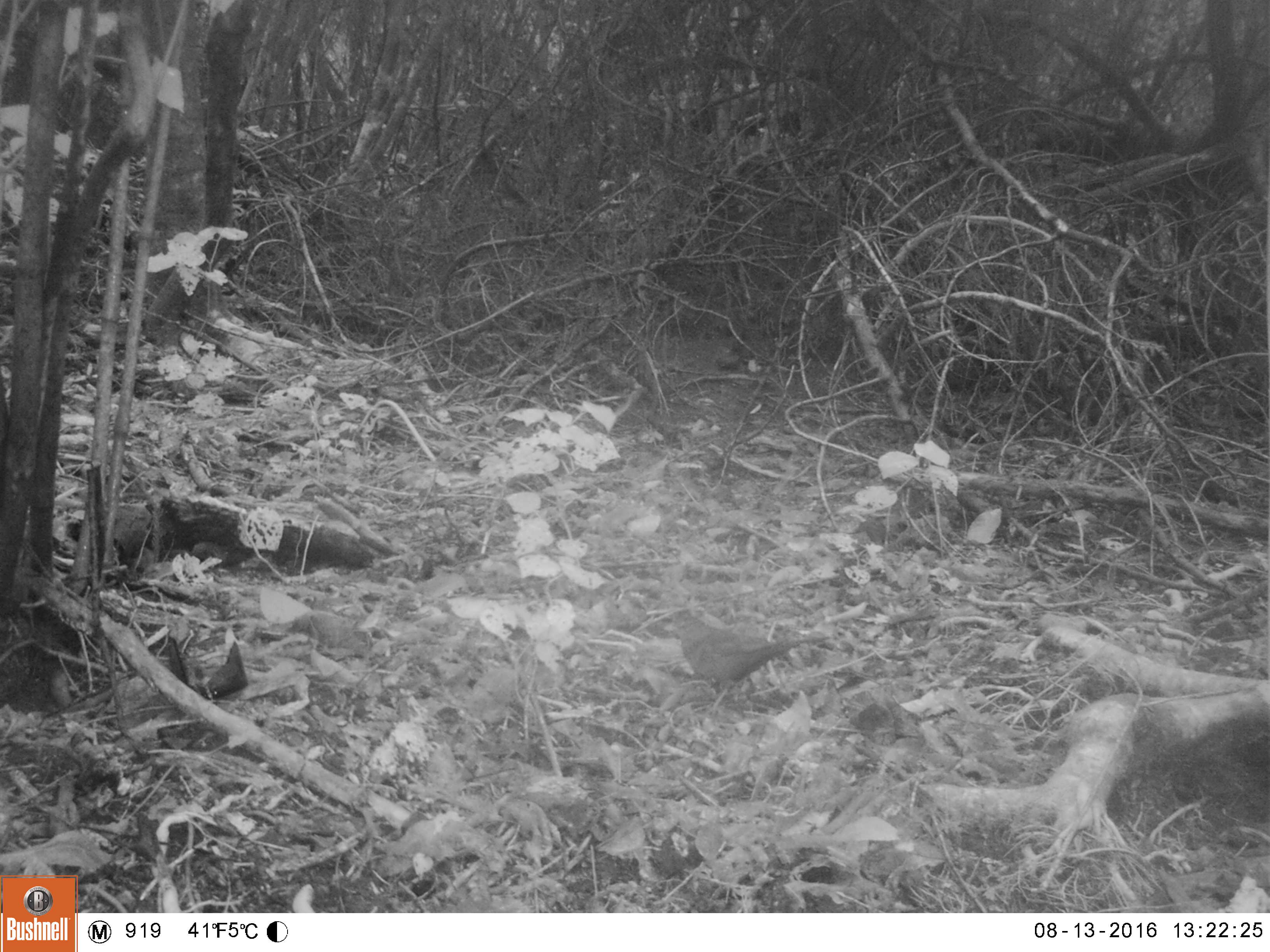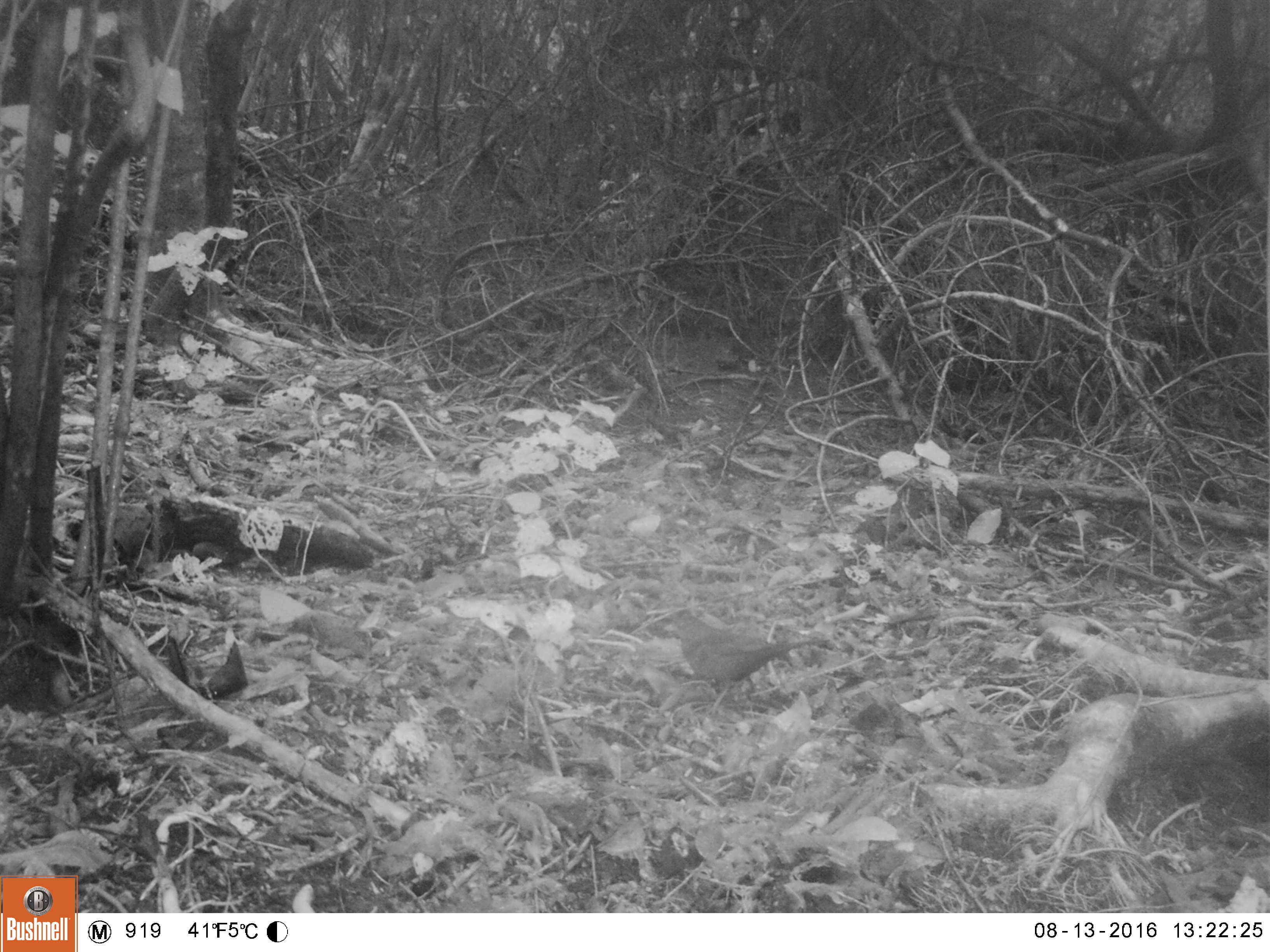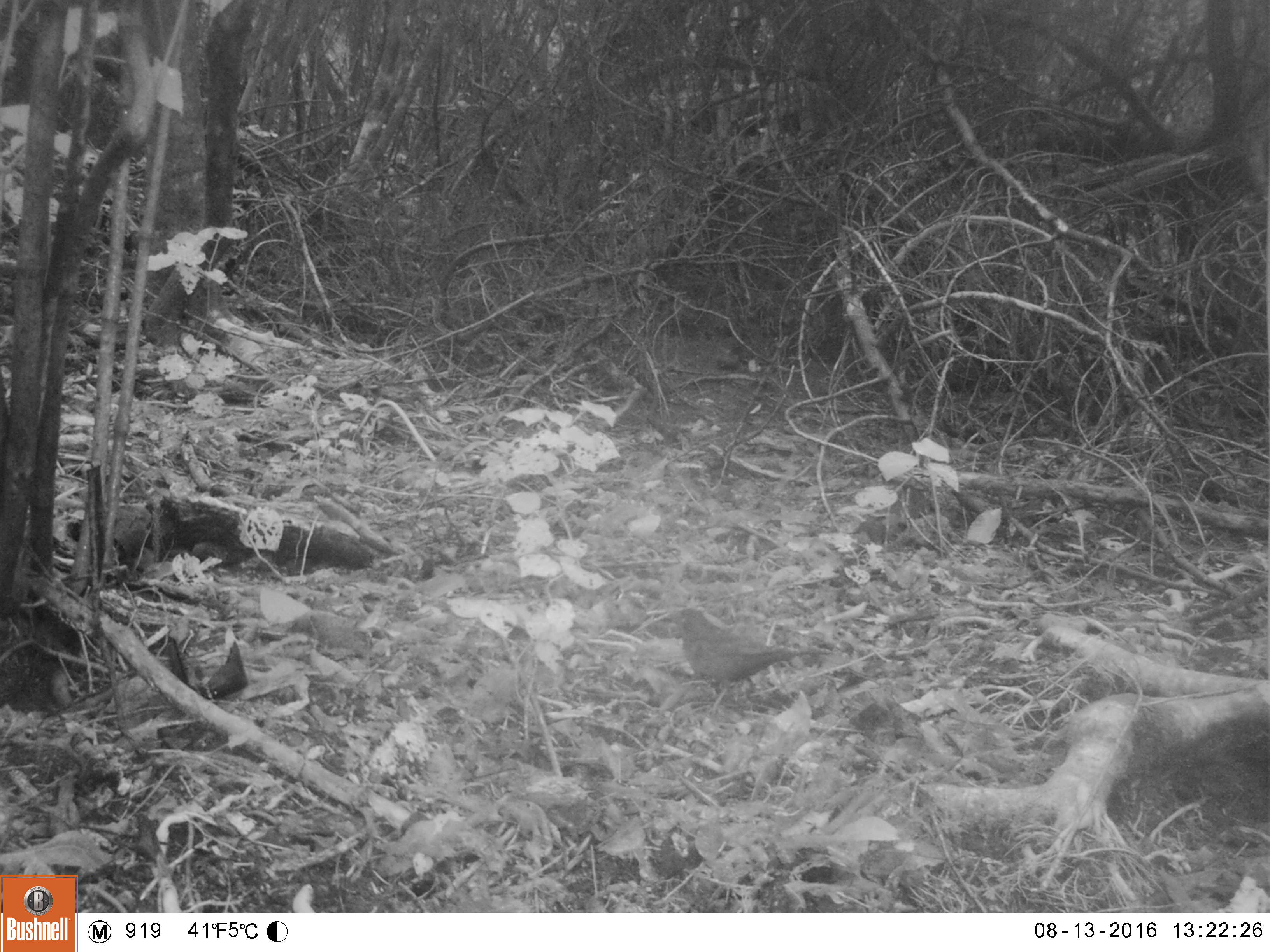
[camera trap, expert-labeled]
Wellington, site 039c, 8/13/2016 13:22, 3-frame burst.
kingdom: Animalia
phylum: Chordata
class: Aves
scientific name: Aves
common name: bird